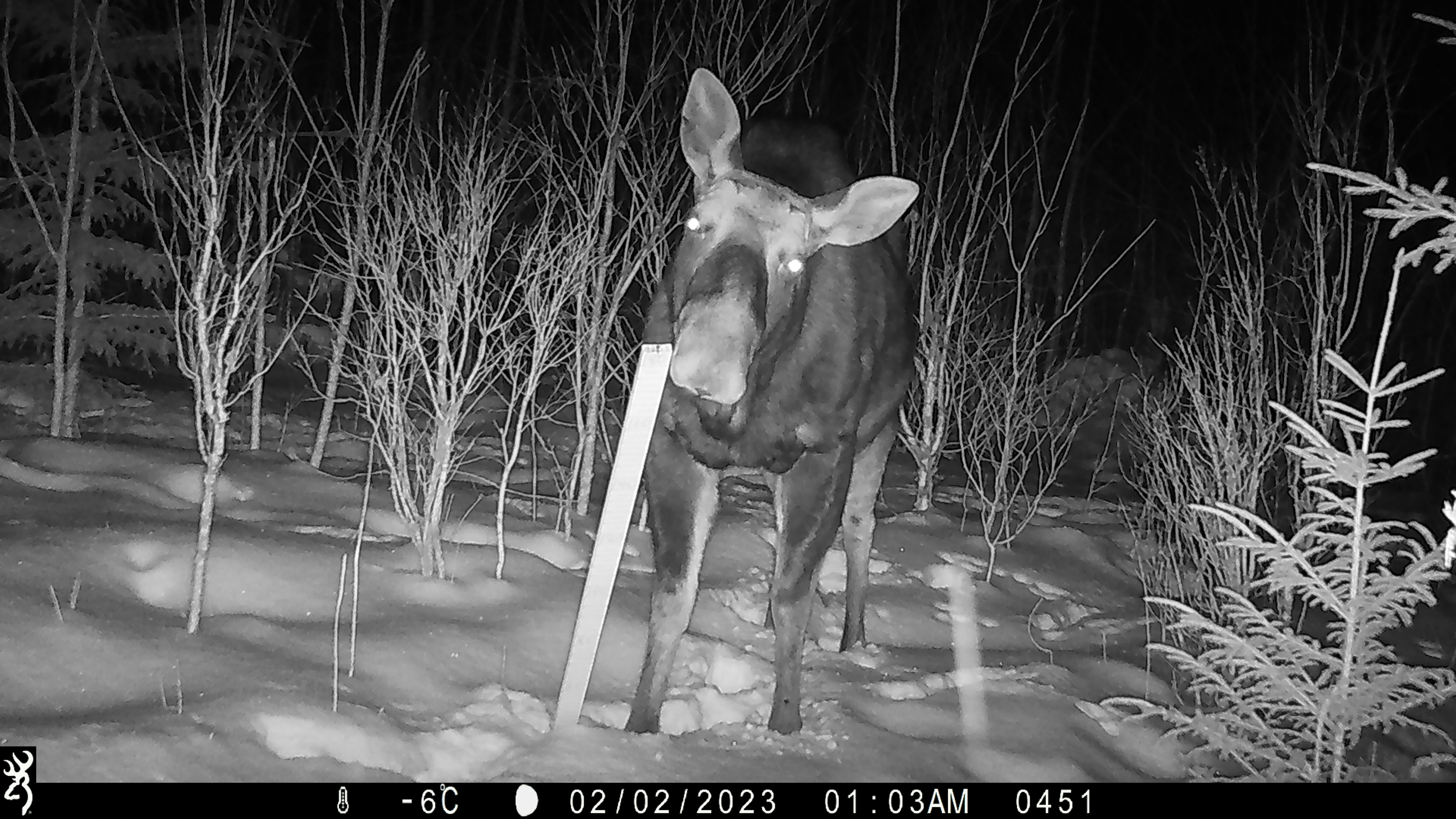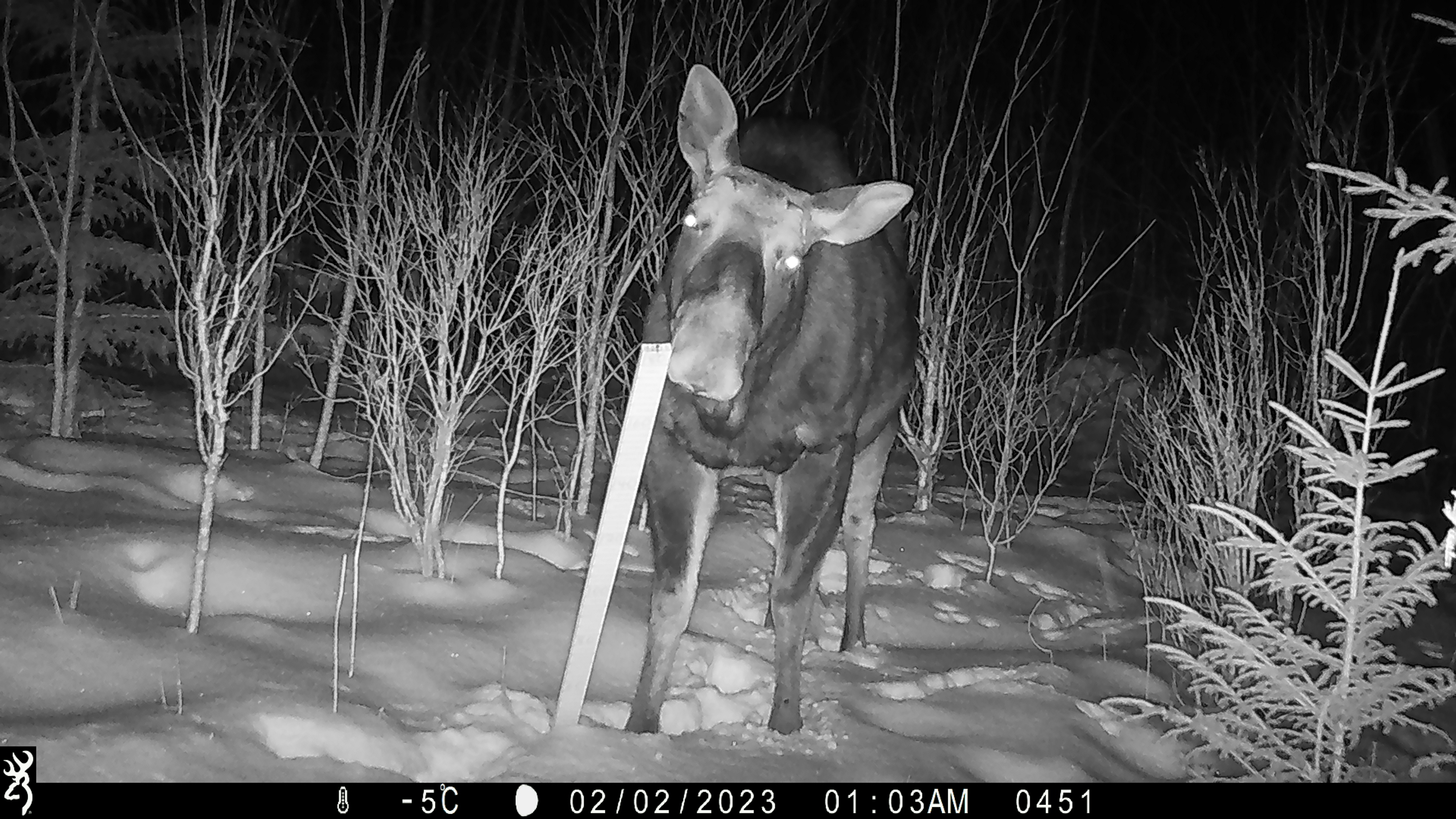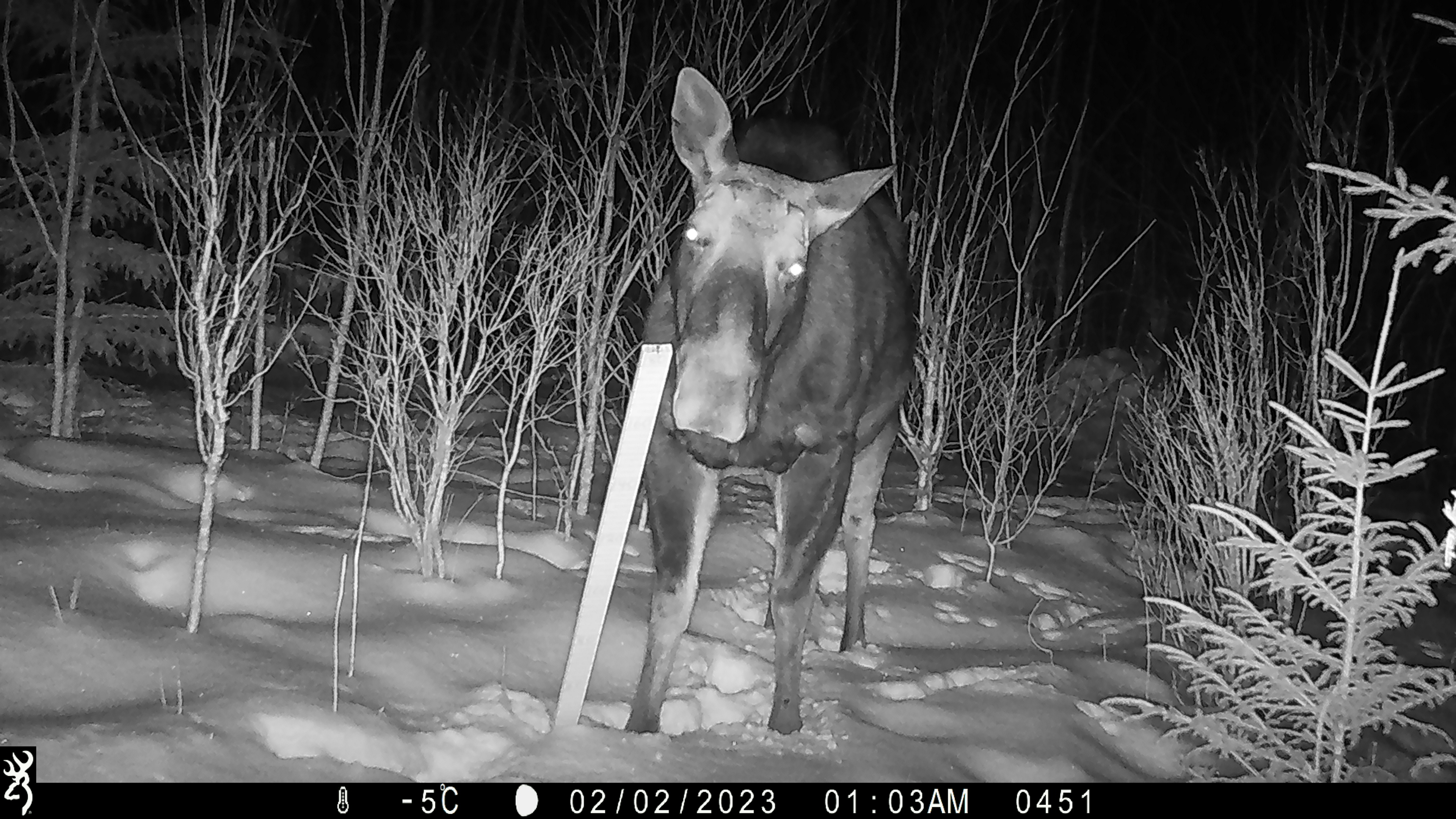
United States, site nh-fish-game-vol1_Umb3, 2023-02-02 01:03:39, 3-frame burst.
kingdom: Animalia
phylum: Chordata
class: Mammalia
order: Artiodactyla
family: Cervidae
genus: Alces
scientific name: Alces alces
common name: moose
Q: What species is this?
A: Moose (Alces alces).